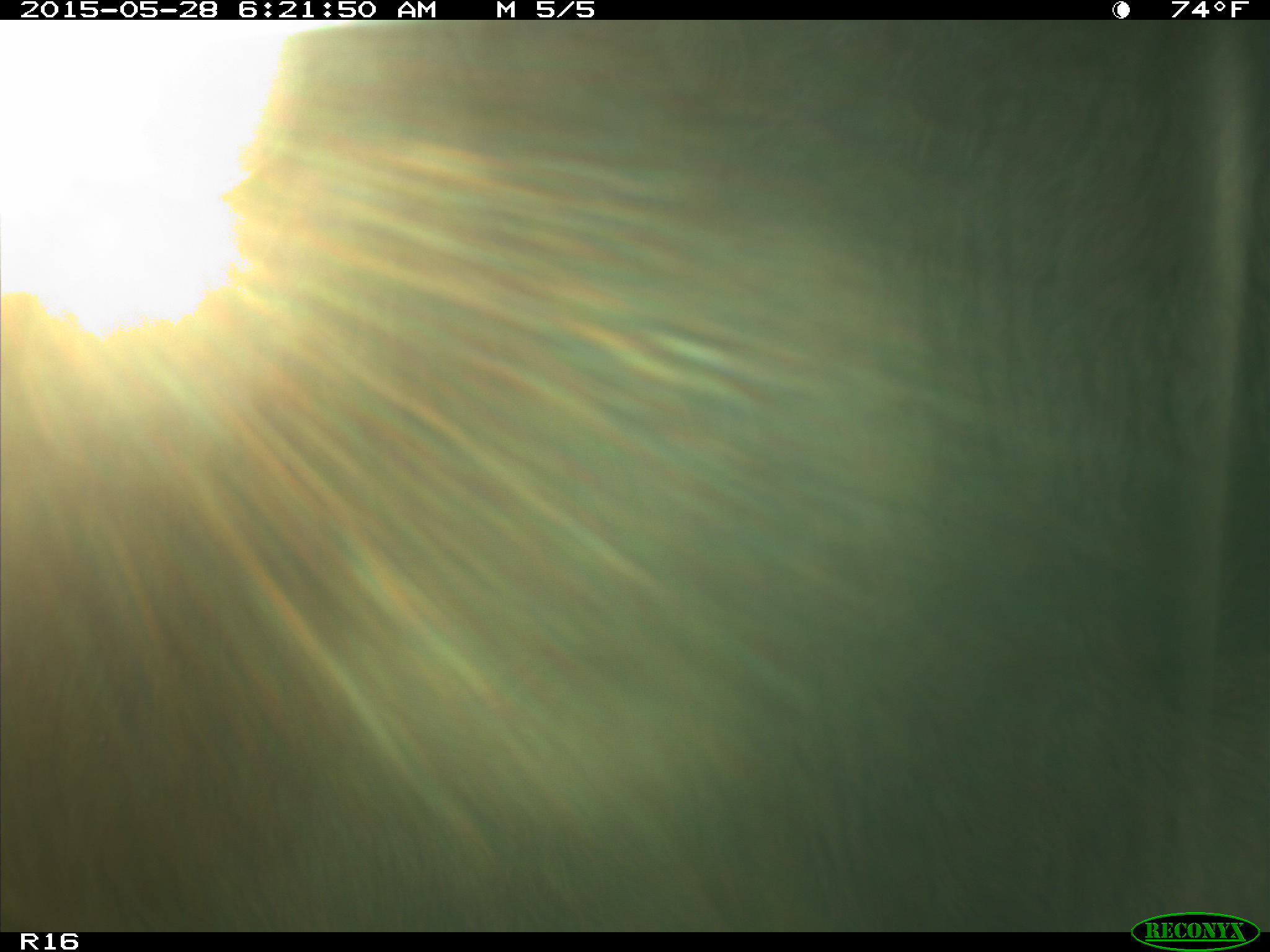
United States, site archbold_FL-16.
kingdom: Animalia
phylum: Chordata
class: Mammalia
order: Artiodactyla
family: Bovidae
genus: Bos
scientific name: Bos taurus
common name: domestic cow